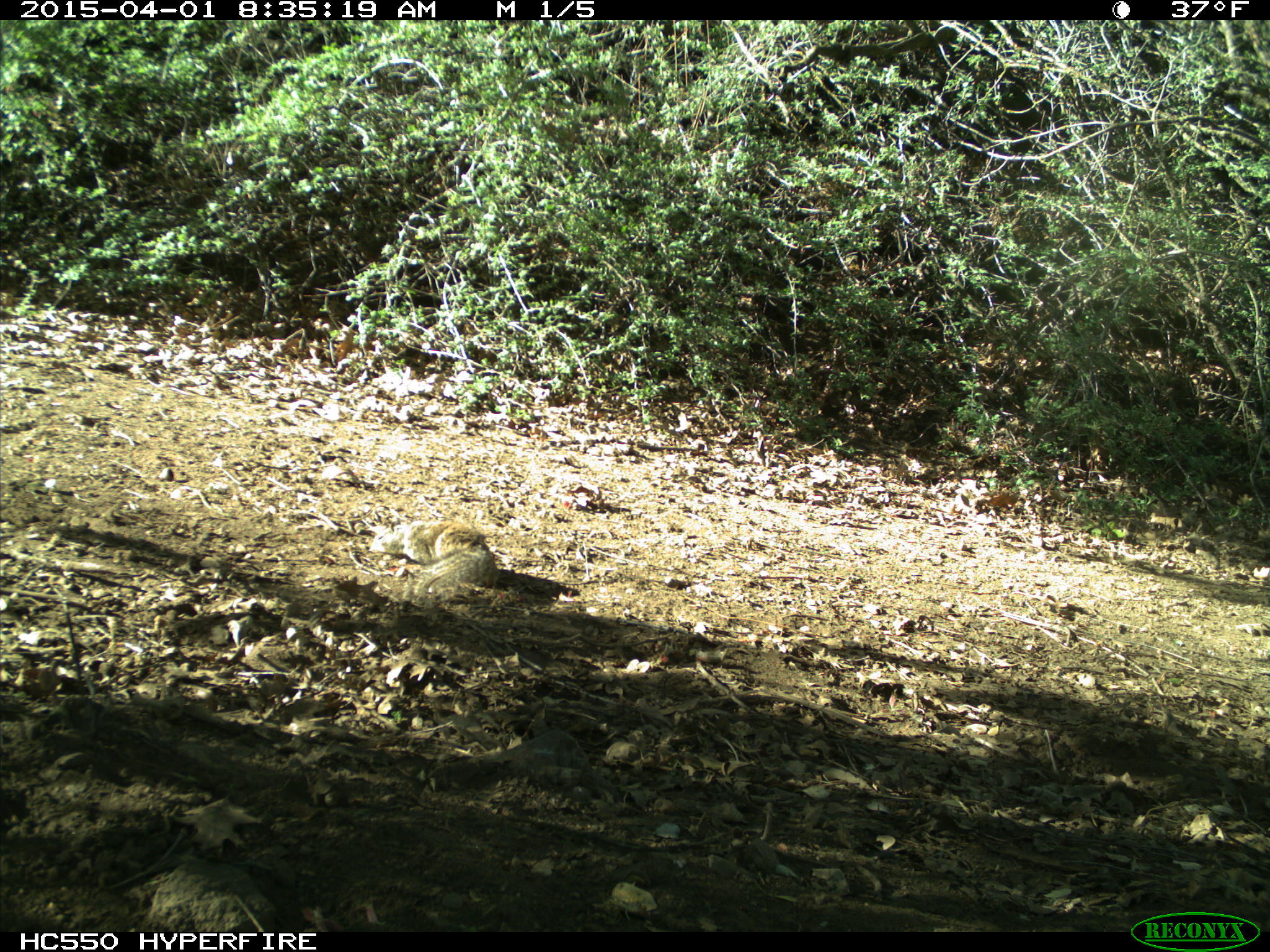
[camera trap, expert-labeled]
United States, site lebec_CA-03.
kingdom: Animalia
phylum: Chordata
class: Mammalia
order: Rodentia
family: Sciuridae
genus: Otospermophilus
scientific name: Otospermophilus beecheyi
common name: california ground squirrel